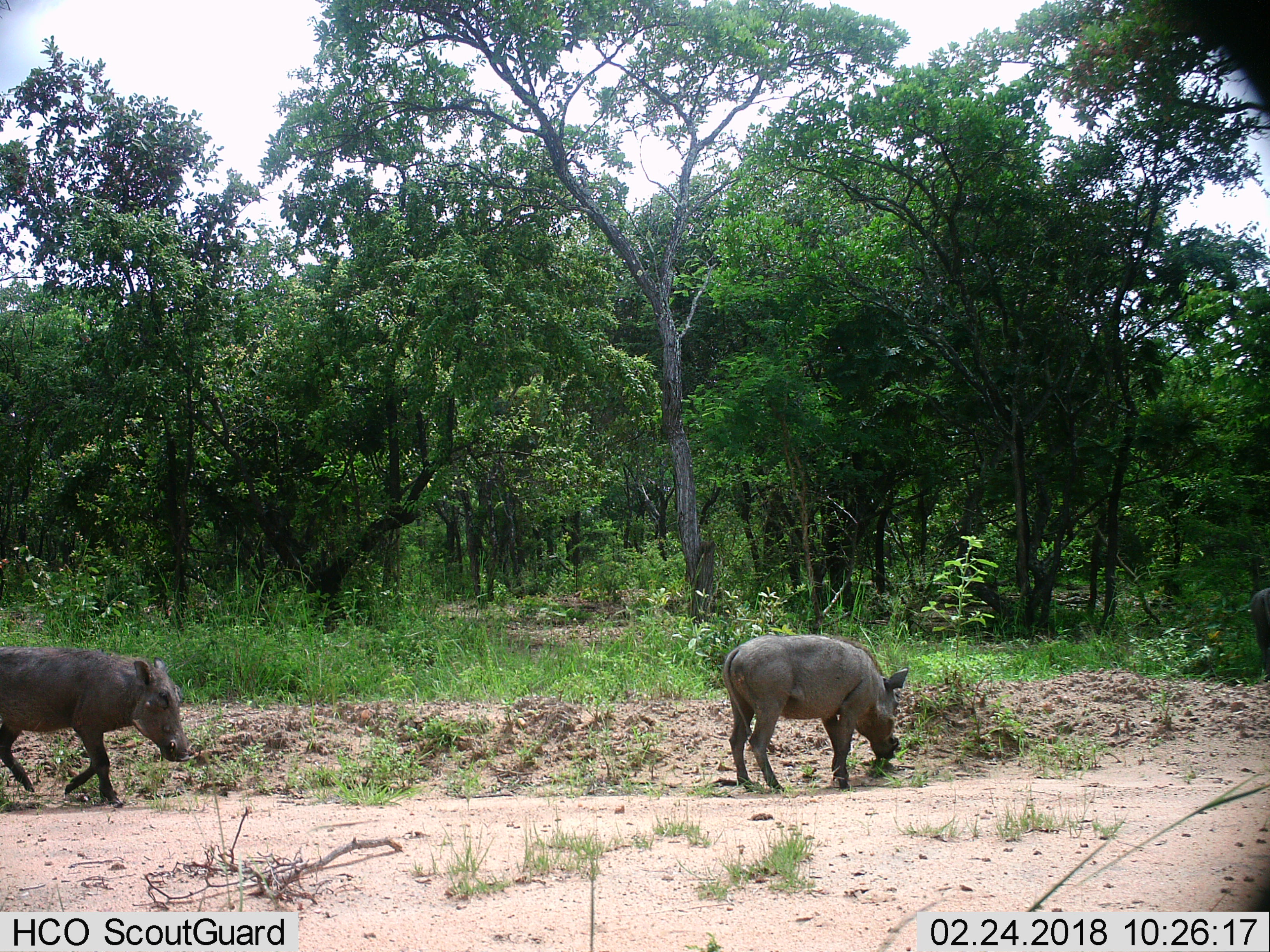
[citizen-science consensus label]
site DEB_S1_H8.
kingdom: Animalia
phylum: Chordata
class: Mammalia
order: Artiodactyla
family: Suidae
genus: Phacochoerus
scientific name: Phacochoerus africanus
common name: warthog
Warthog (Phacochoerus africanus), count 2. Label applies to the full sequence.